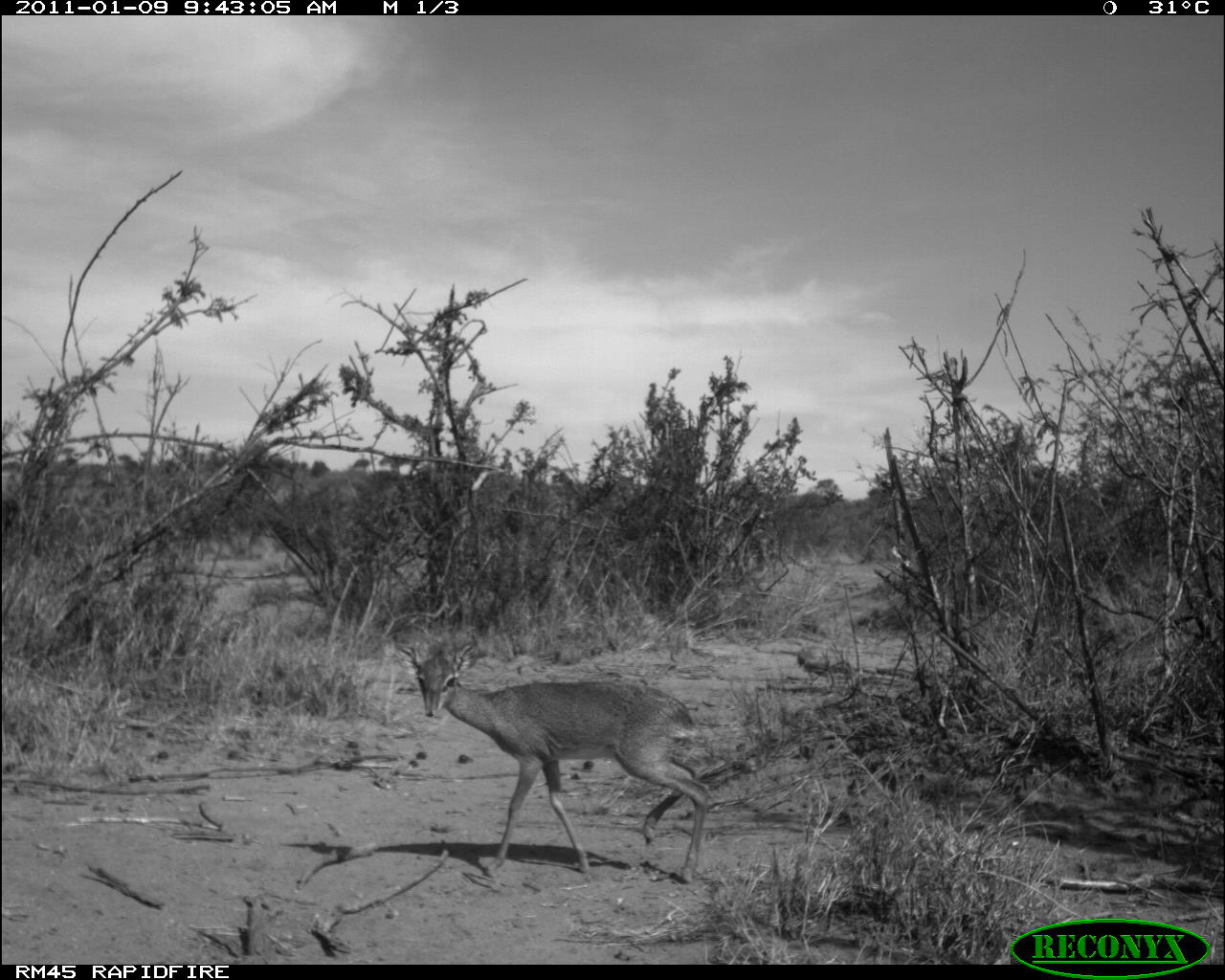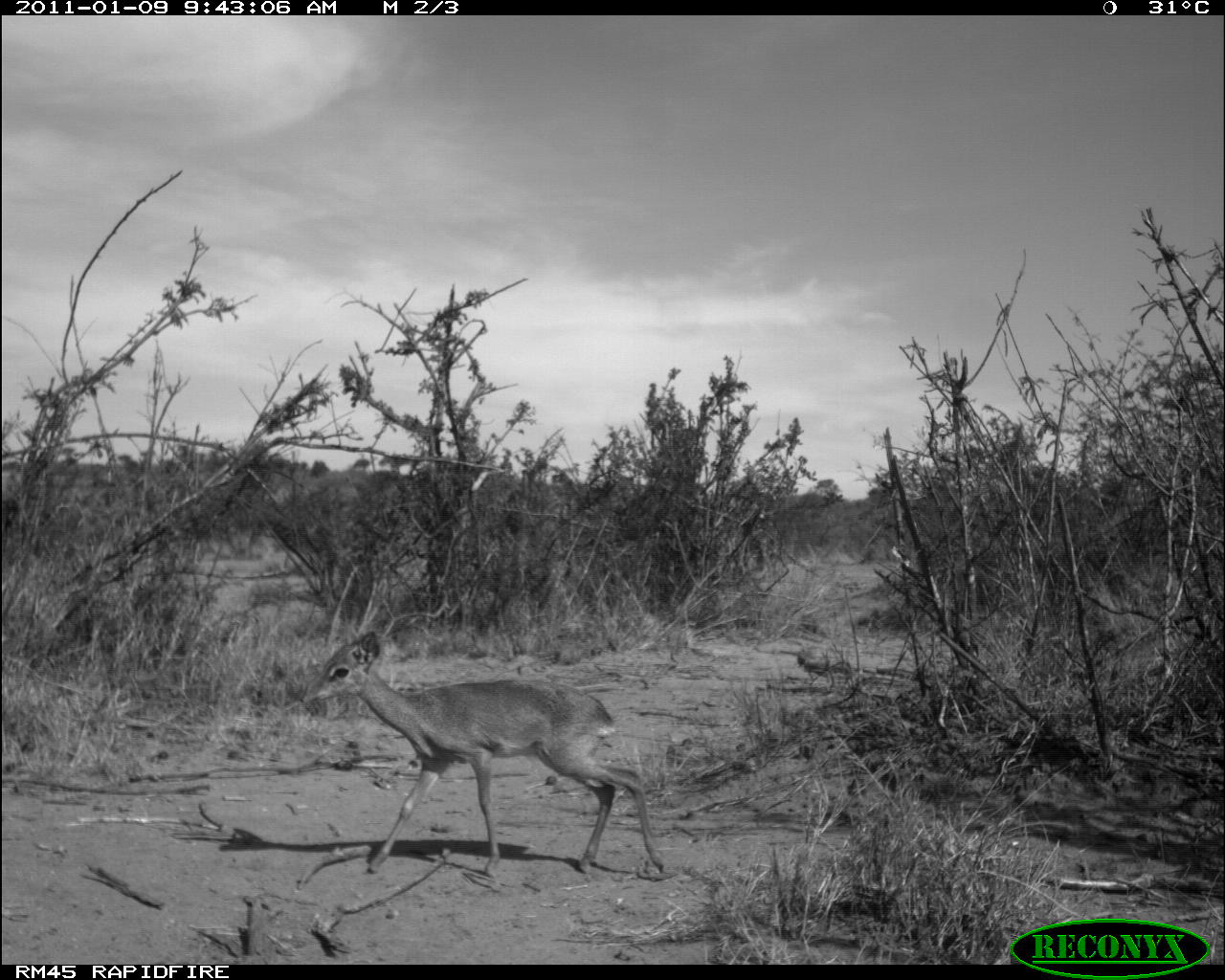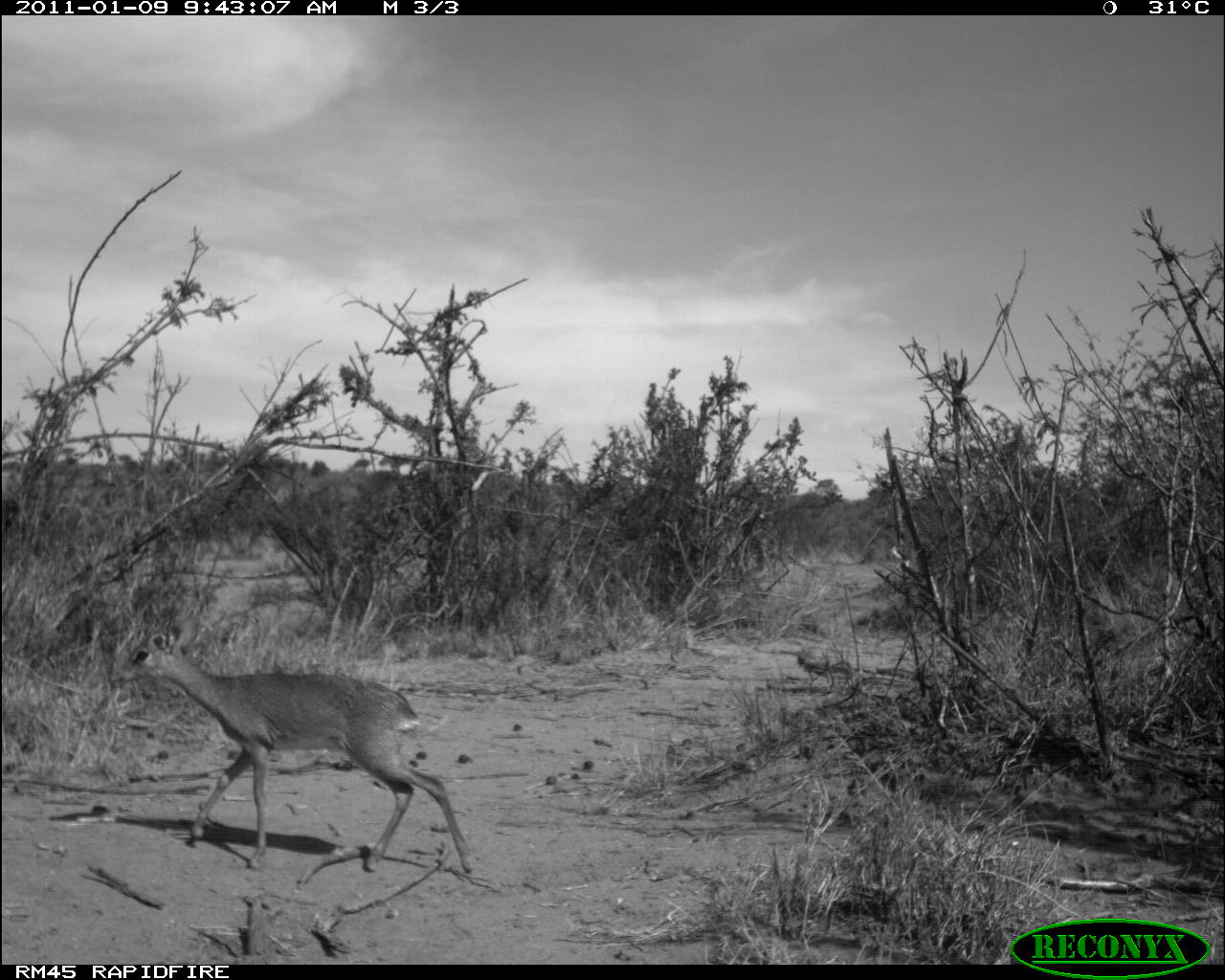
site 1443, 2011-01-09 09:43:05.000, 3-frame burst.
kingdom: Animalia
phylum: Chordata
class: Mammalia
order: Artiodactyla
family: Bovidae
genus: Madoqua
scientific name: Madoqua guentheri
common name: günther's dik-dik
Madoqua guentheri (günther's dik-dik), count 1.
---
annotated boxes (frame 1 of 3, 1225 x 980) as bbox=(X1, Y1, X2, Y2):
madoqua guentheri: bbox=(391, 636, 714, 885)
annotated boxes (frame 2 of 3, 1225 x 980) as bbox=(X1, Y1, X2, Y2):
madoqua guentheri: bbox=(299, 627, 666, 879)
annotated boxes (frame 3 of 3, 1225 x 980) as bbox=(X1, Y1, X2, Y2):
madoqua guentheri: bbox=(106, 614, 475, 875)